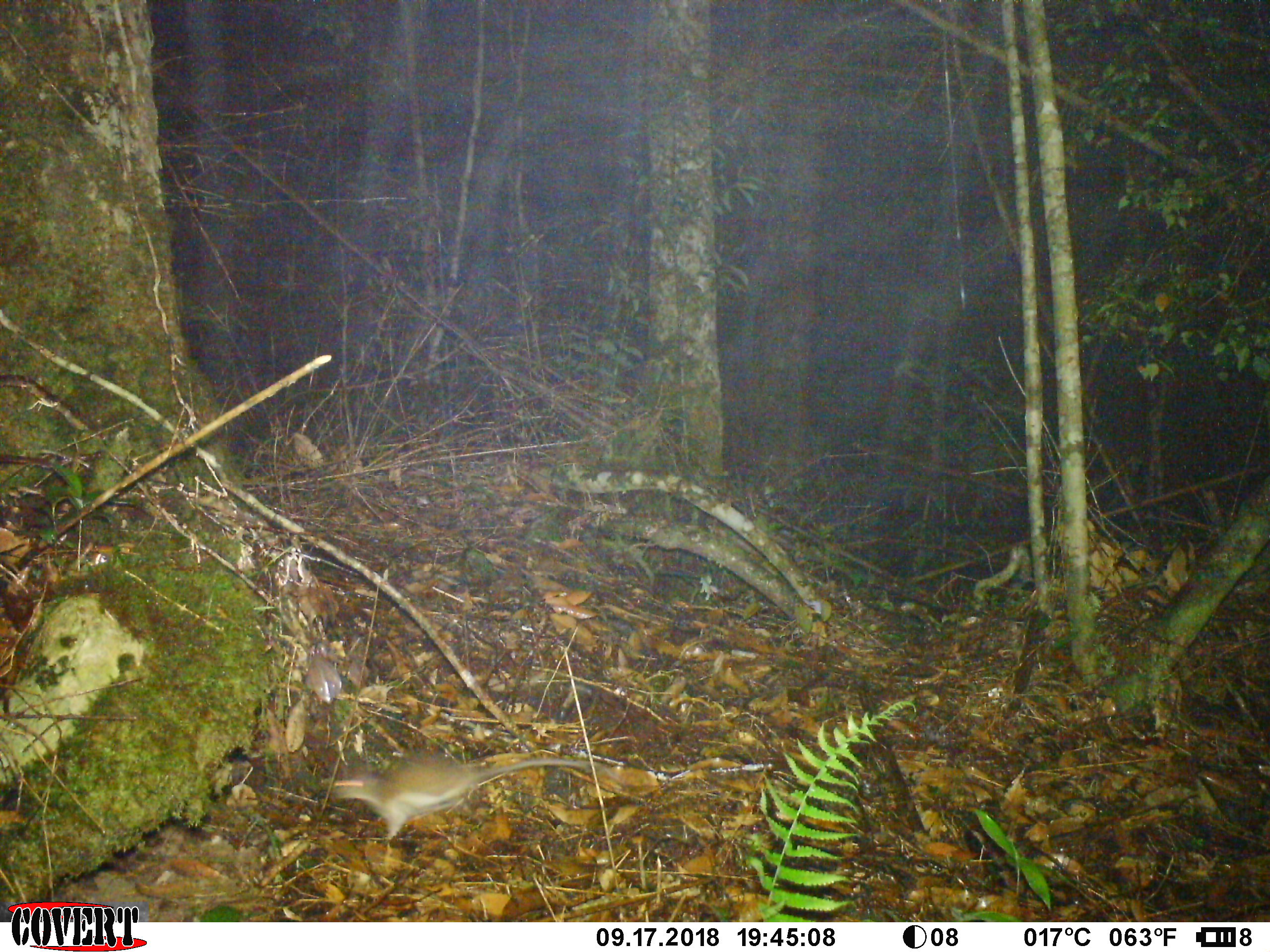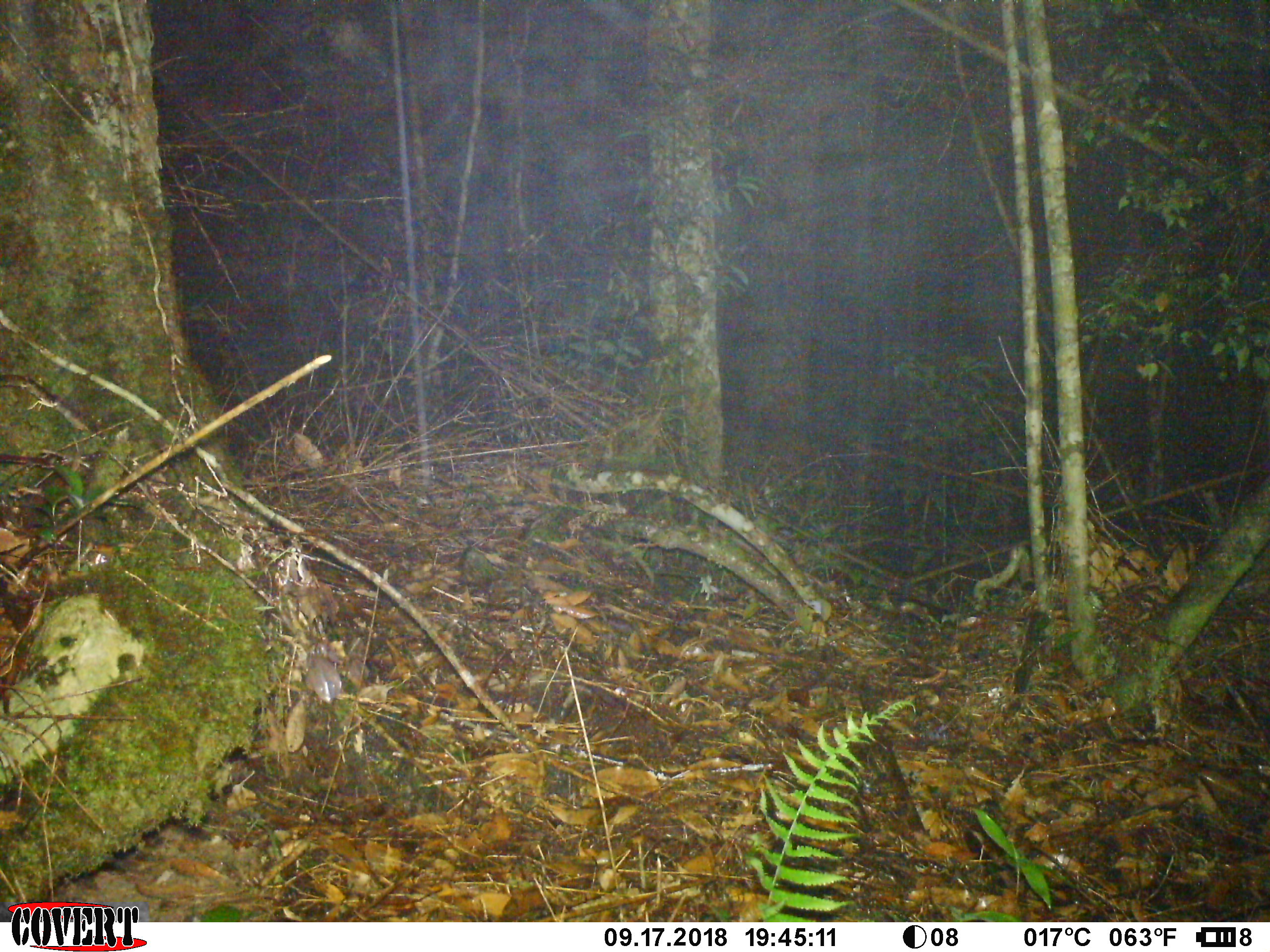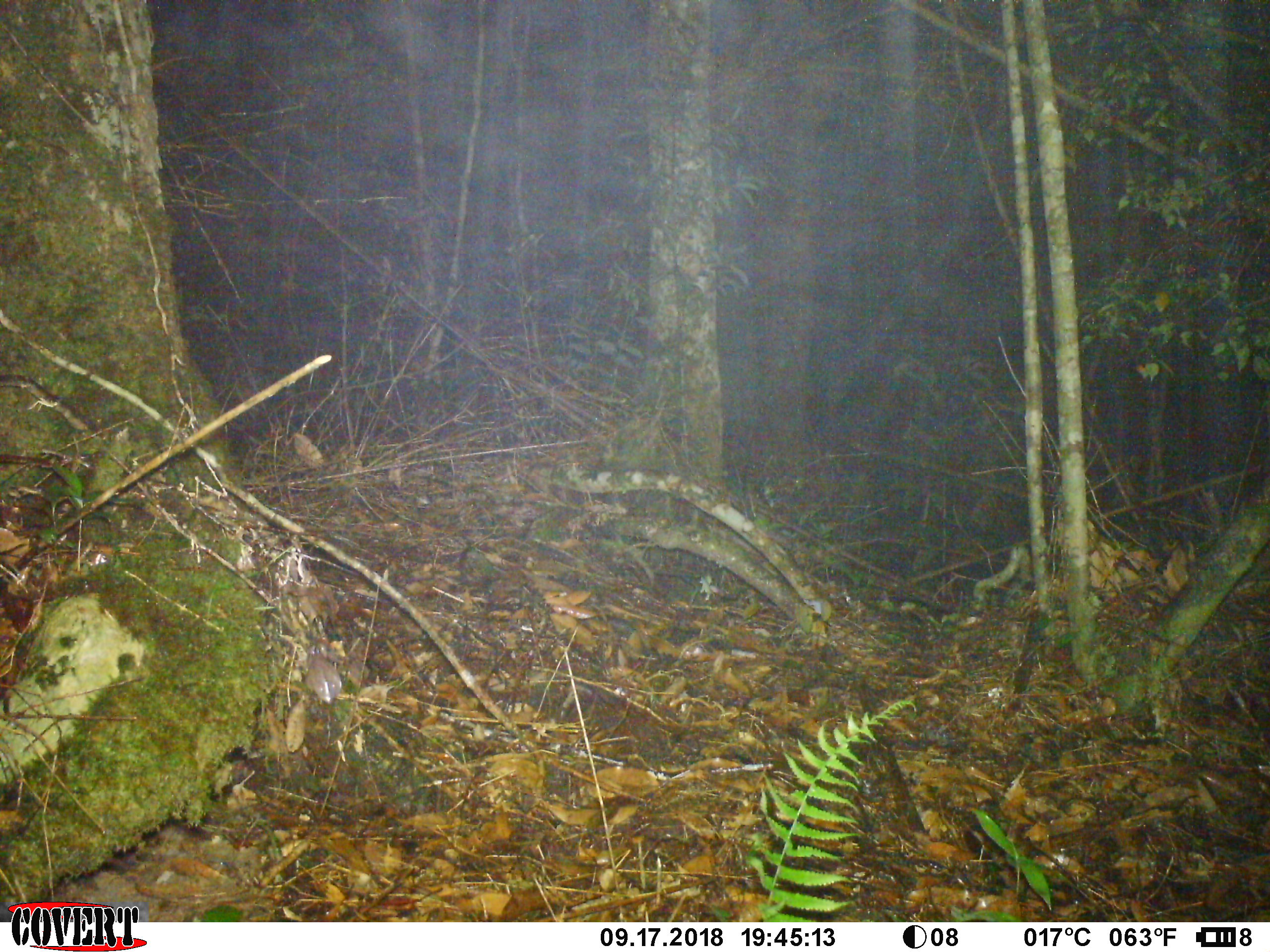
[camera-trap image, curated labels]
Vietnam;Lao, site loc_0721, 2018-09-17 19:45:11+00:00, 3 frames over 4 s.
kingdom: Animalia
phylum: Chordata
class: Mammalia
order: Rodentia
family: Muridae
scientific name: Muridae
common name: old-world mice and rats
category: unidentified murid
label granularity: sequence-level